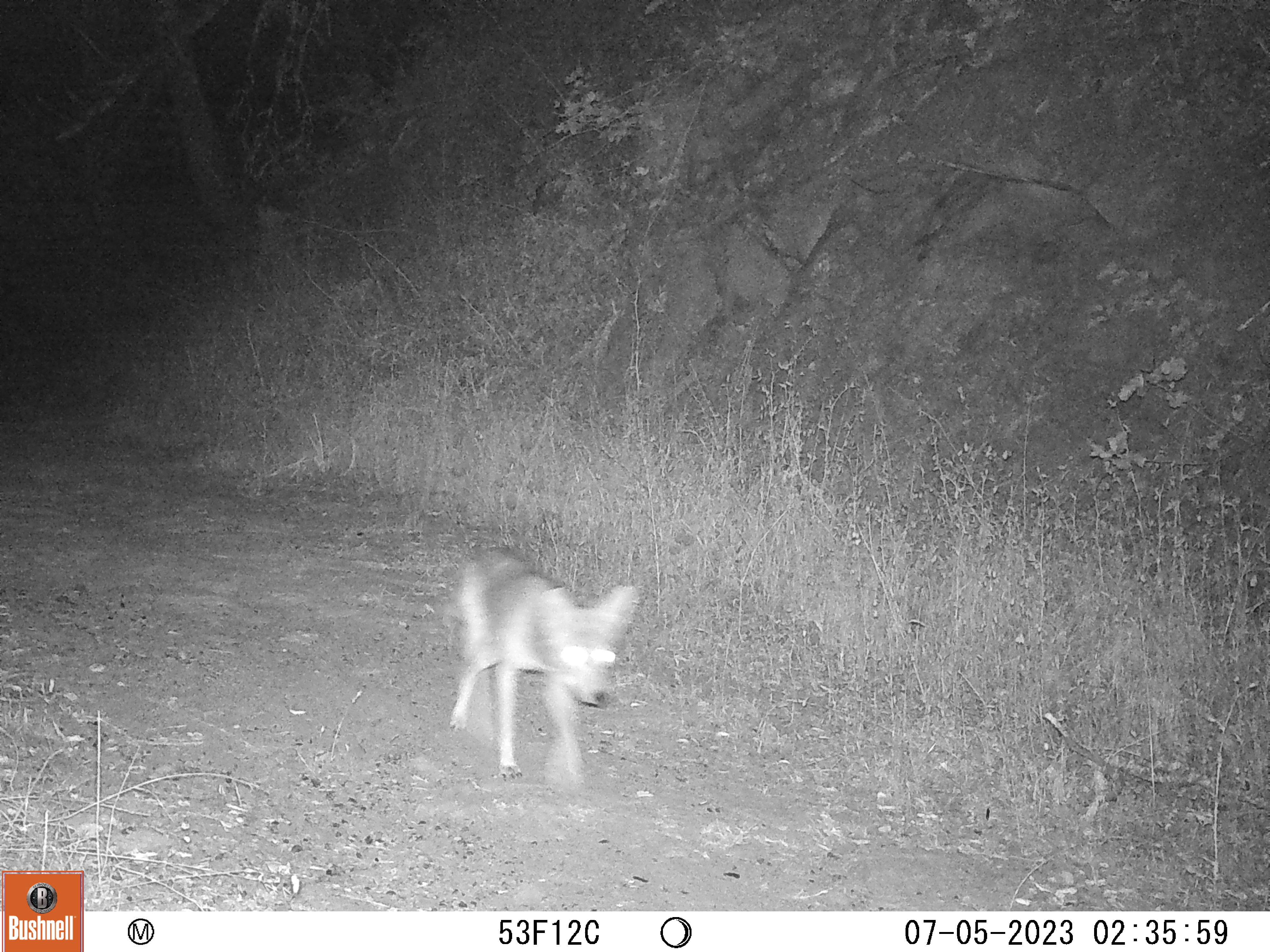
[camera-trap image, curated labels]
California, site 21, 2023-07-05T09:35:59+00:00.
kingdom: Animalia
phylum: Chordata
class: Mammalia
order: Carnivora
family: Canidae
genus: Canis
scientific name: Canis latrans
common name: coyote